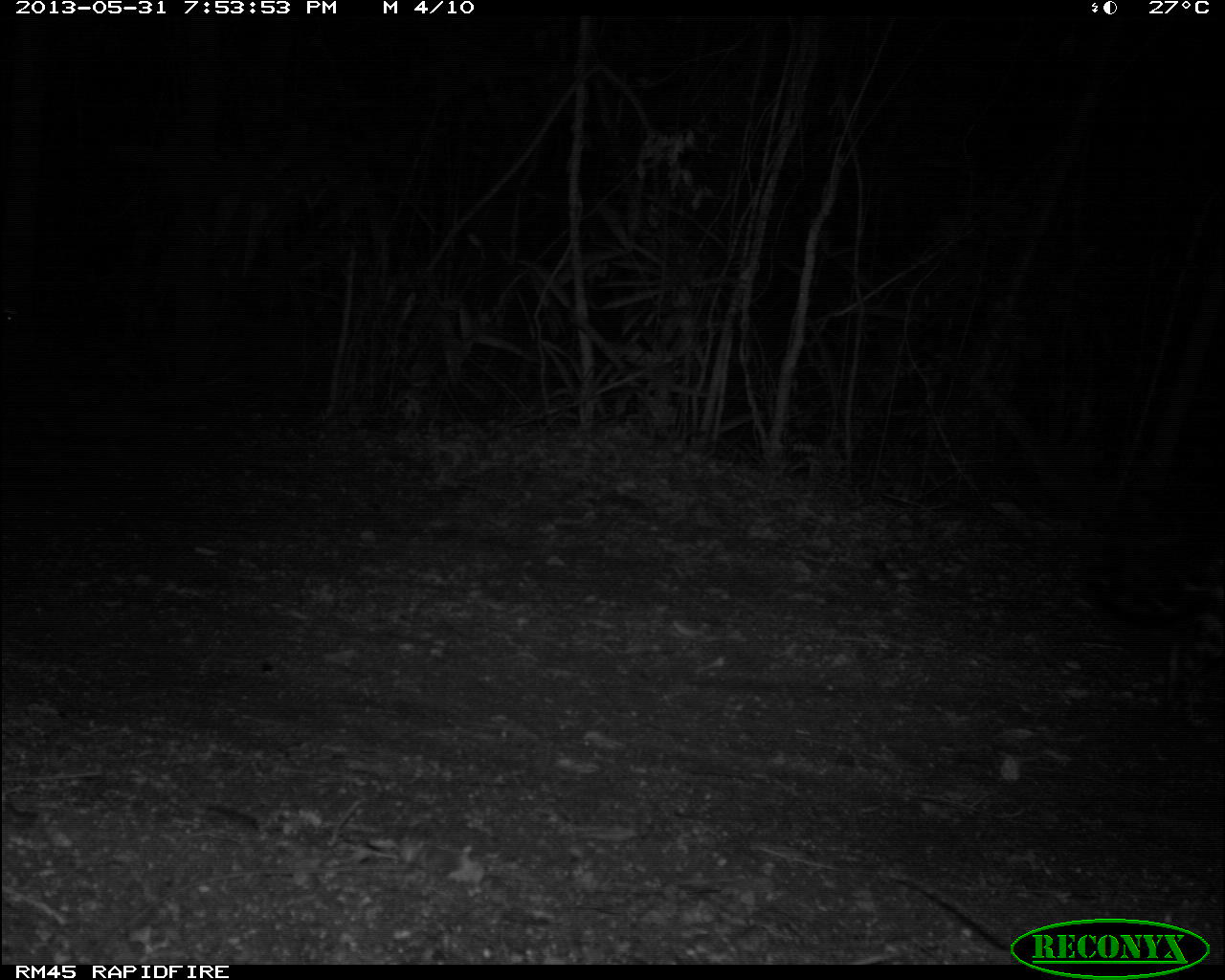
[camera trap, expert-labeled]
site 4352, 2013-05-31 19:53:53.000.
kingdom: Animalia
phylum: Chordata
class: Mammalia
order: Carnivora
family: Felidae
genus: Panthera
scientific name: Panthera onca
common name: jaguar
Panthera onca (jaguar), count 1, sex female.